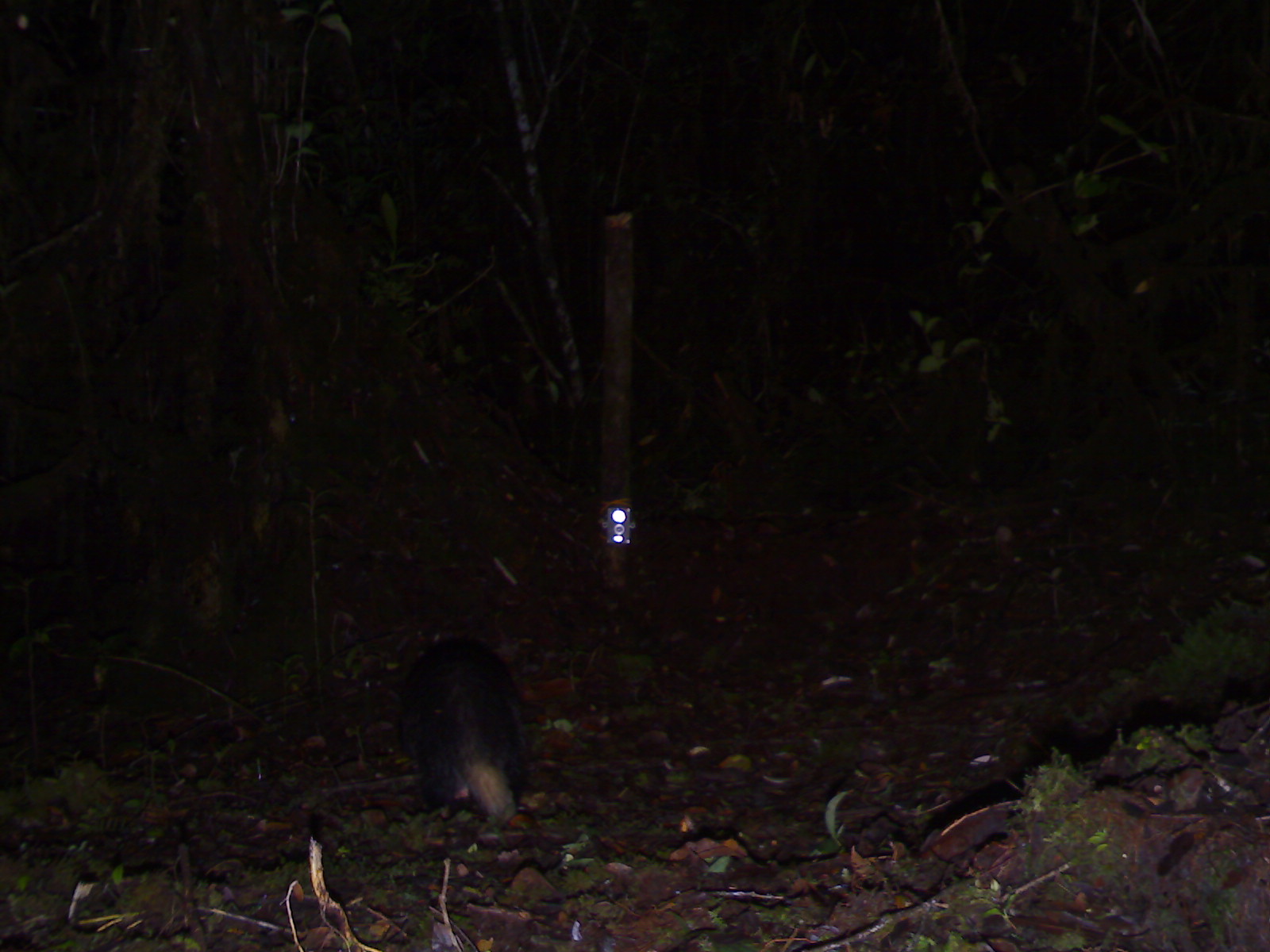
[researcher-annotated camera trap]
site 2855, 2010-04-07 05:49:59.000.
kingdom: Animalia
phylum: Chordata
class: Mammalia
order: Carnivora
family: Mustelidae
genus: Arctonyx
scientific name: Arctonyx hoevenii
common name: sumatran hog badger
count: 1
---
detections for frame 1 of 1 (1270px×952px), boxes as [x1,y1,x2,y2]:
arctonyx hoevenii: [397,634,530,825]